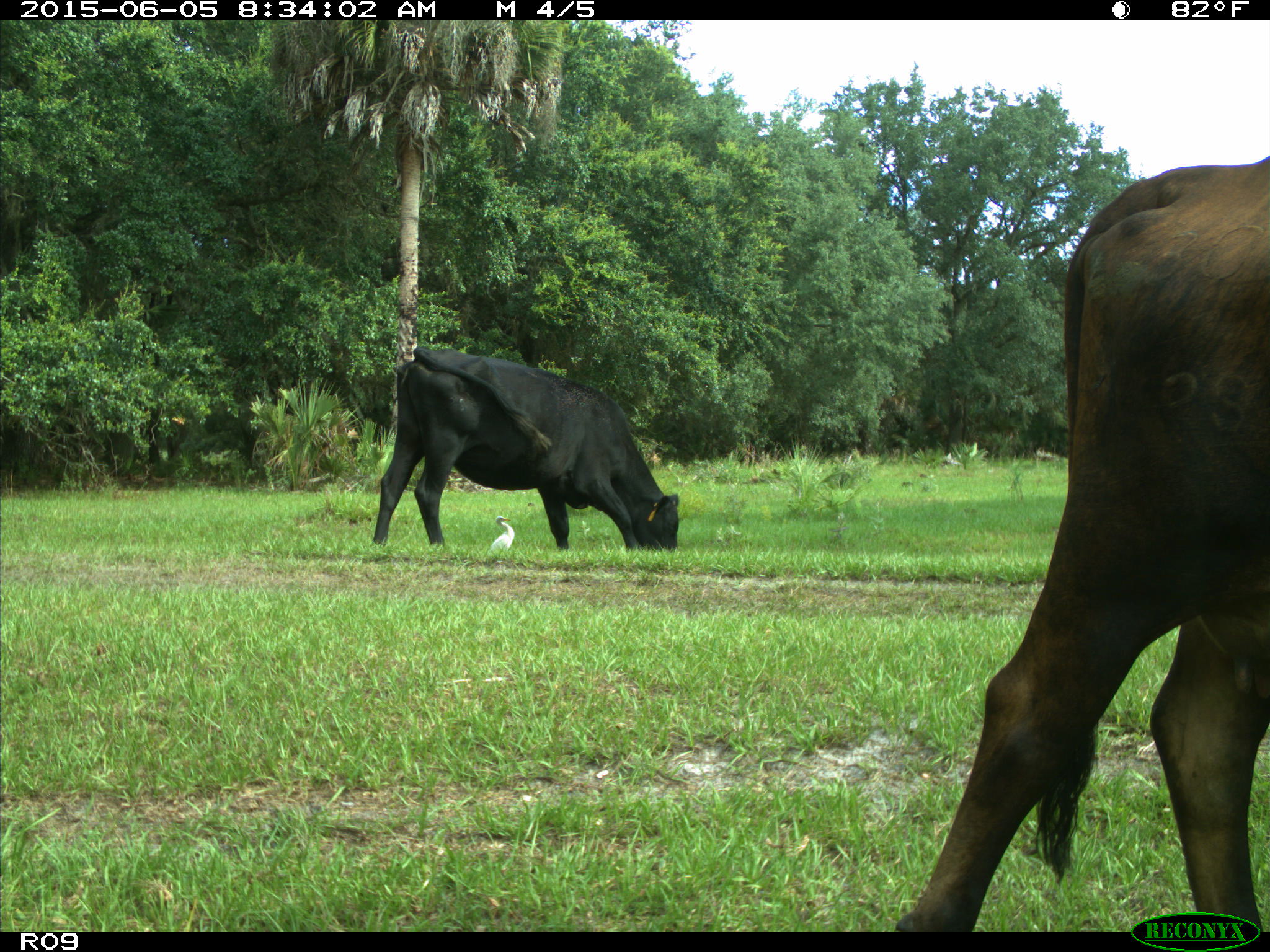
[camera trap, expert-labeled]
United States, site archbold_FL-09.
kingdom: Animalia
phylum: Chordata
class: Mammalia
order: Artiodactyla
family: Bovidae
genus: Bos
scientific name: Bos taurus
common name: domestic cow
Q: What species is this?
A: Bos taurus (domestic cow).